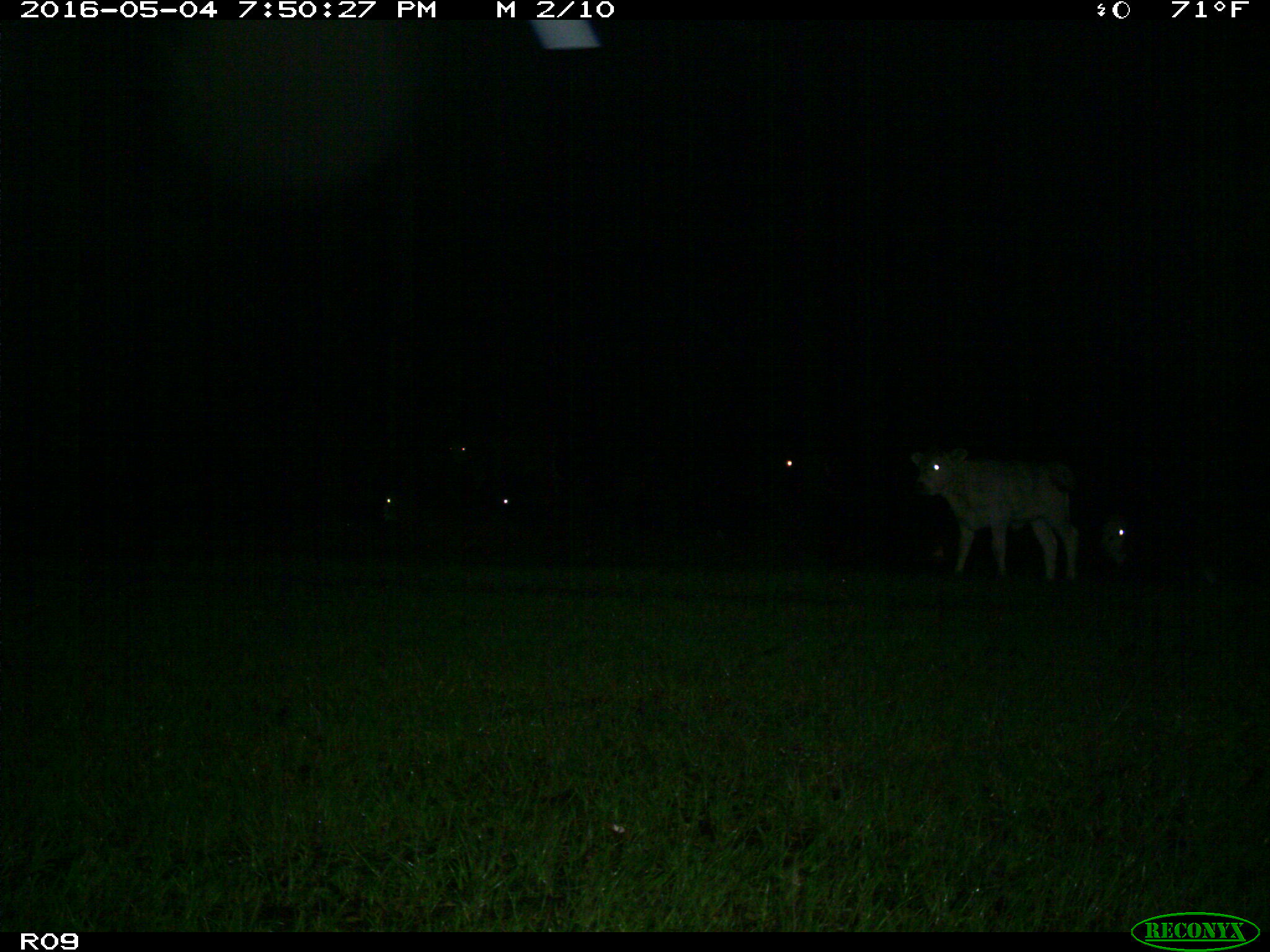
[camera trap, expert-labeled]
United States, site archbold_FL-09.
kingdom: Animalia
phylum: Chordata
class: Mammalia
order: Artiodactyla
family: Bovidae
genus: Bos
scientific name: Bos taurus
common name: domestic cow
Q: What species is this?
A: Bos taurus (domestic cow).